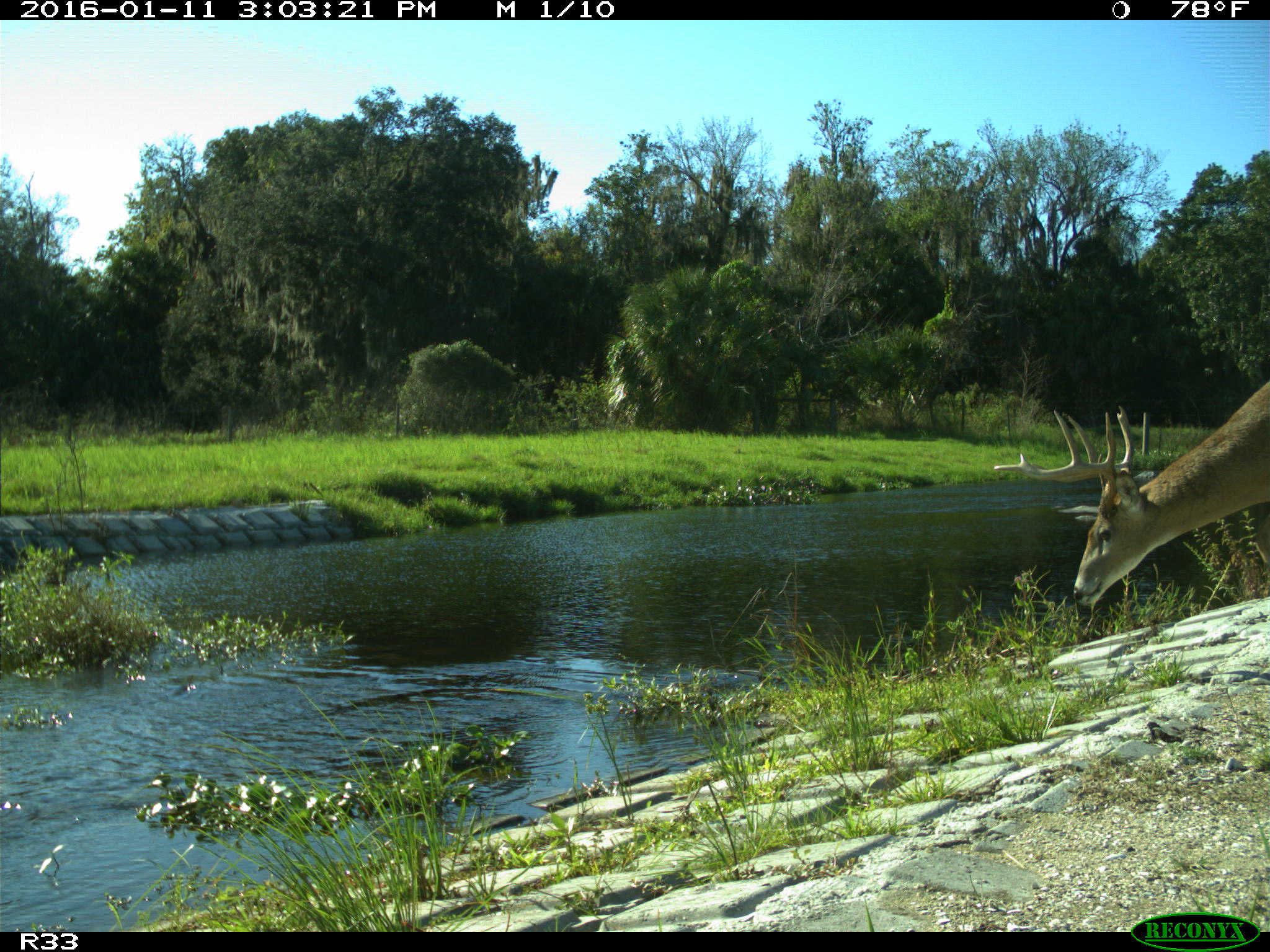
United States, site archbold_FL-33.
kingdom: Animalia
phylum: Chordata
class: Mammalia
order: Artiodactyla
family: Cervidae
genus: Odocoileus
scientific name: Odocoileus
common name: deer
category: unidentified deer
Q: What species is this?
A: Unidentified deer (deer) (Odocoileus).